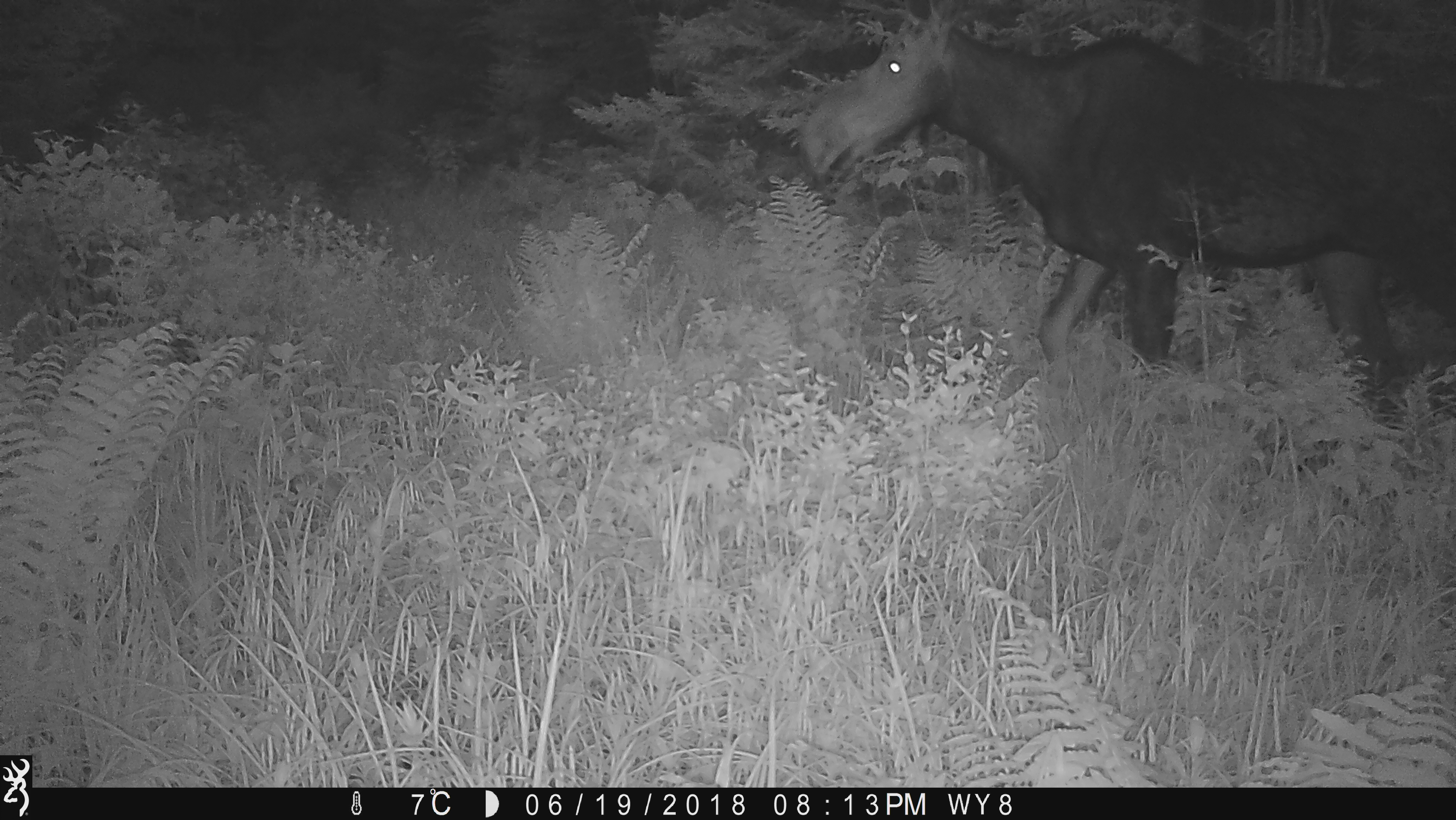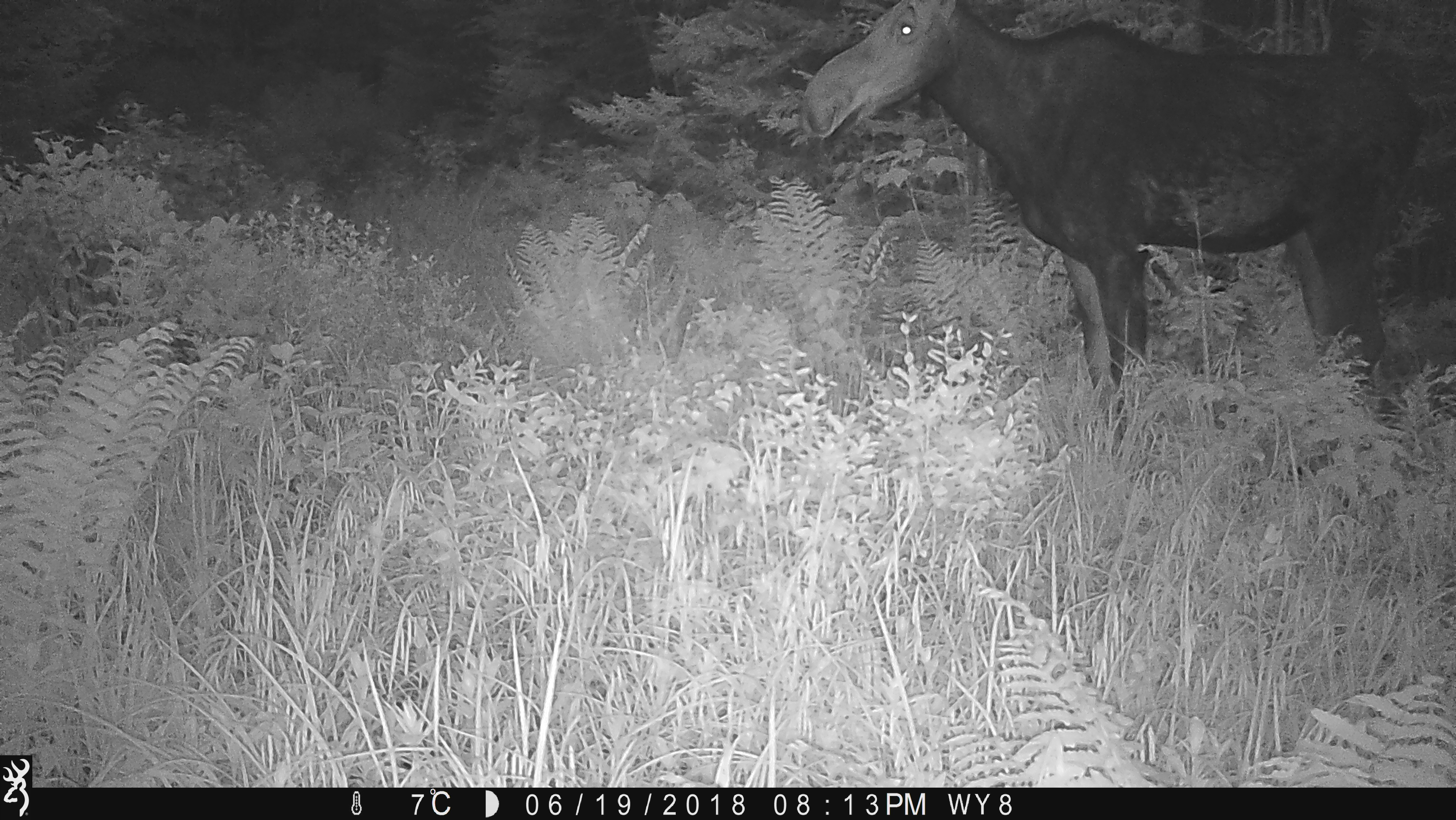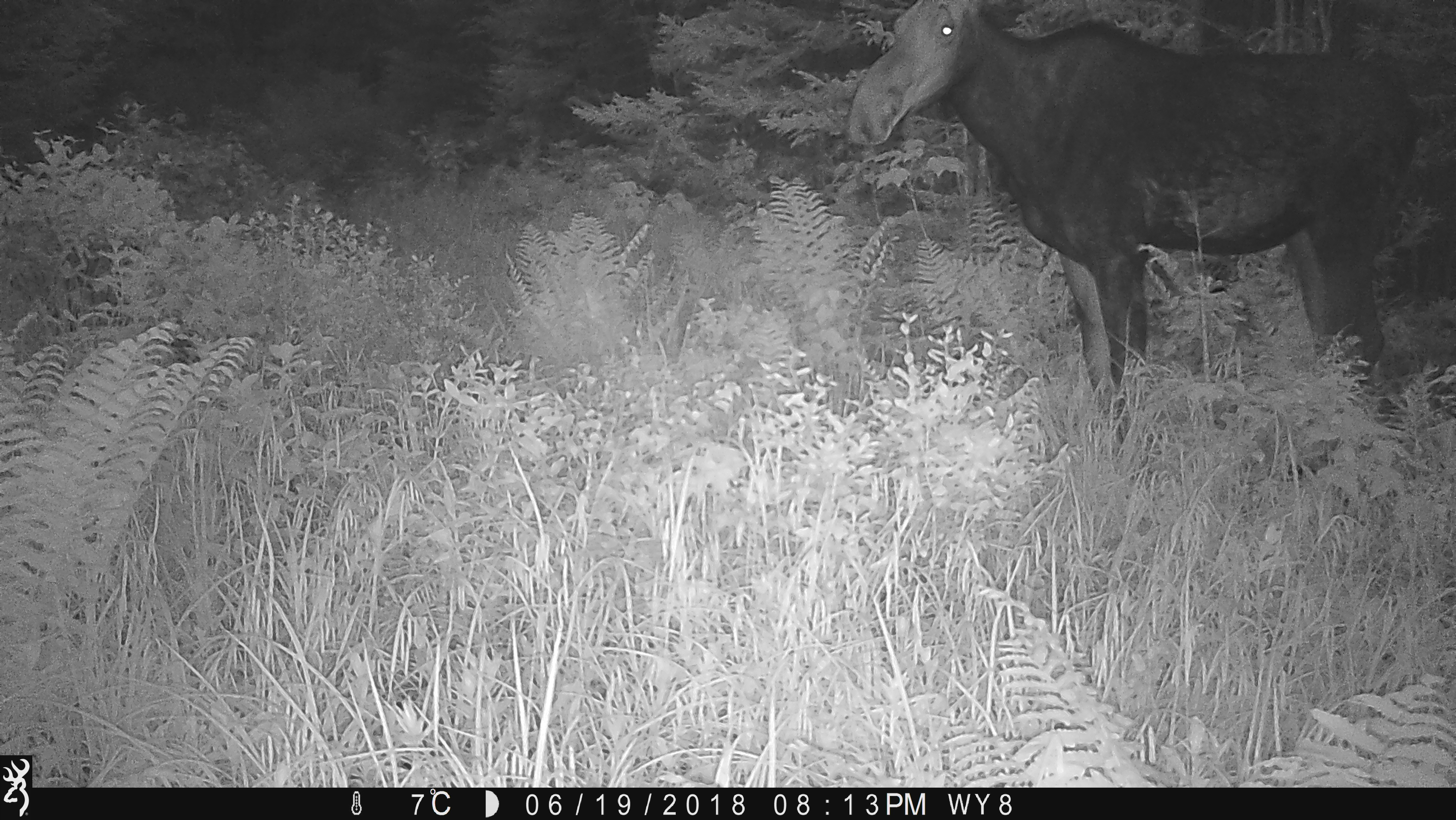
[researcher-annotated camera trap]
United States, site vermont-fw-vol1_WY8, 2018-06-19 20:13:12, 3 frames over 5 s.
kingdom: Animalia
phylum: Chordata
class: Mammalia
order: Artiodactyla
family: Cervidae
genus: Alces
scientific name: Alces alces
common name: moose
Moose (Alces alces).